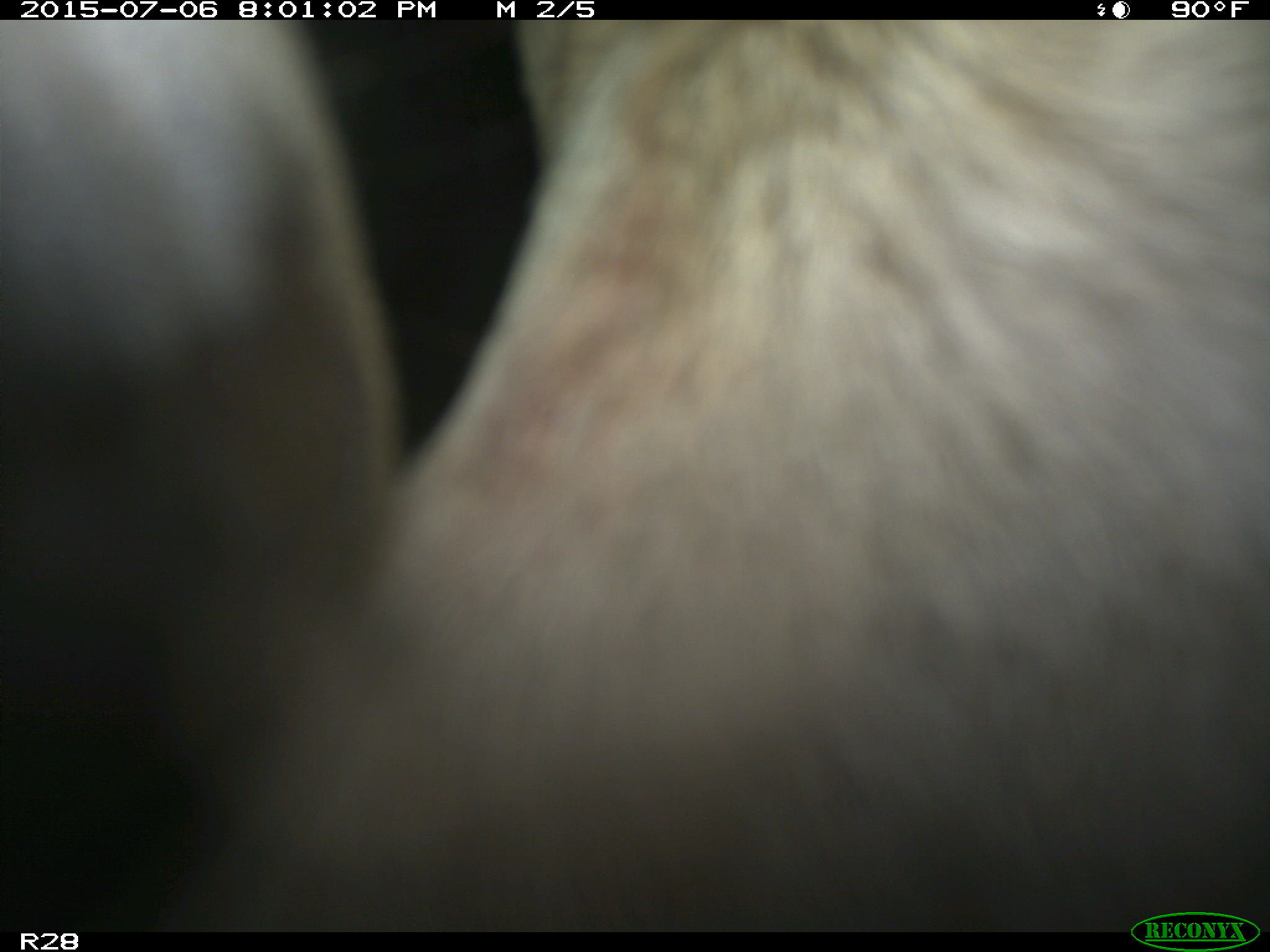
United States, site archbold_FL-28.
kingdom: Animalia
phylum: Chordata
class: Mammalia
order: Artiodactyla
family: Bovidae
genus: Bos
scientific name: Bos taurus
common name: domestic cow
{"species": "Bos taurus (domestic cow)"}